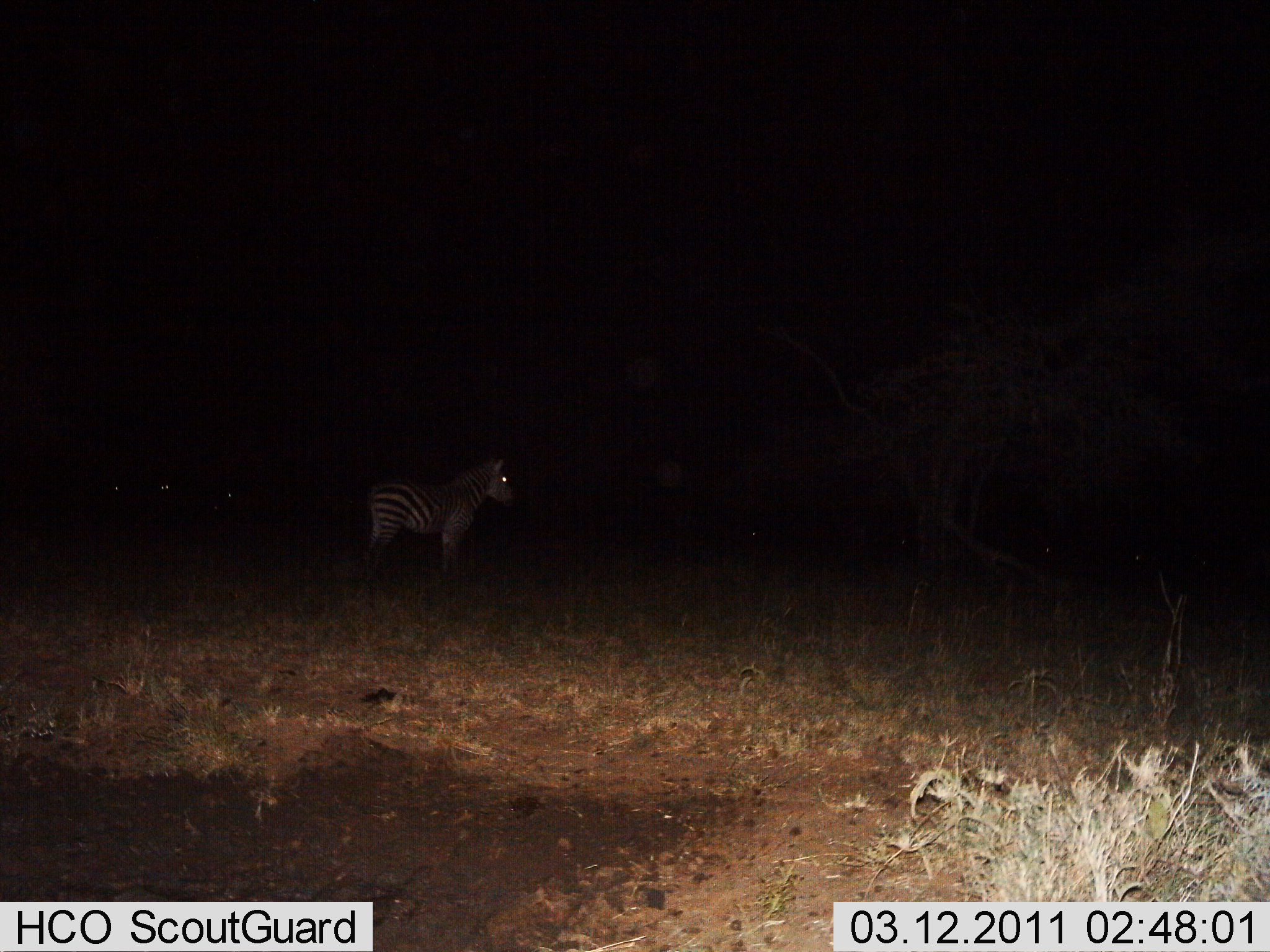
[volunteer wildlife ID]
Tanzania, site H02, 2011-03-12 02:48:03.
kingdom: Animalia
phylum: Chordata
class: Mammalia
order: Perissodactyla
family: Equidae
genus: Equus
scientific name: Equus quagga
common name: plains zebra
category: zebra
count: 1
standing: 100%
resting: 0%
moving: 0%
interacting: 0%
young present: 0%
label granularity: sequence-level